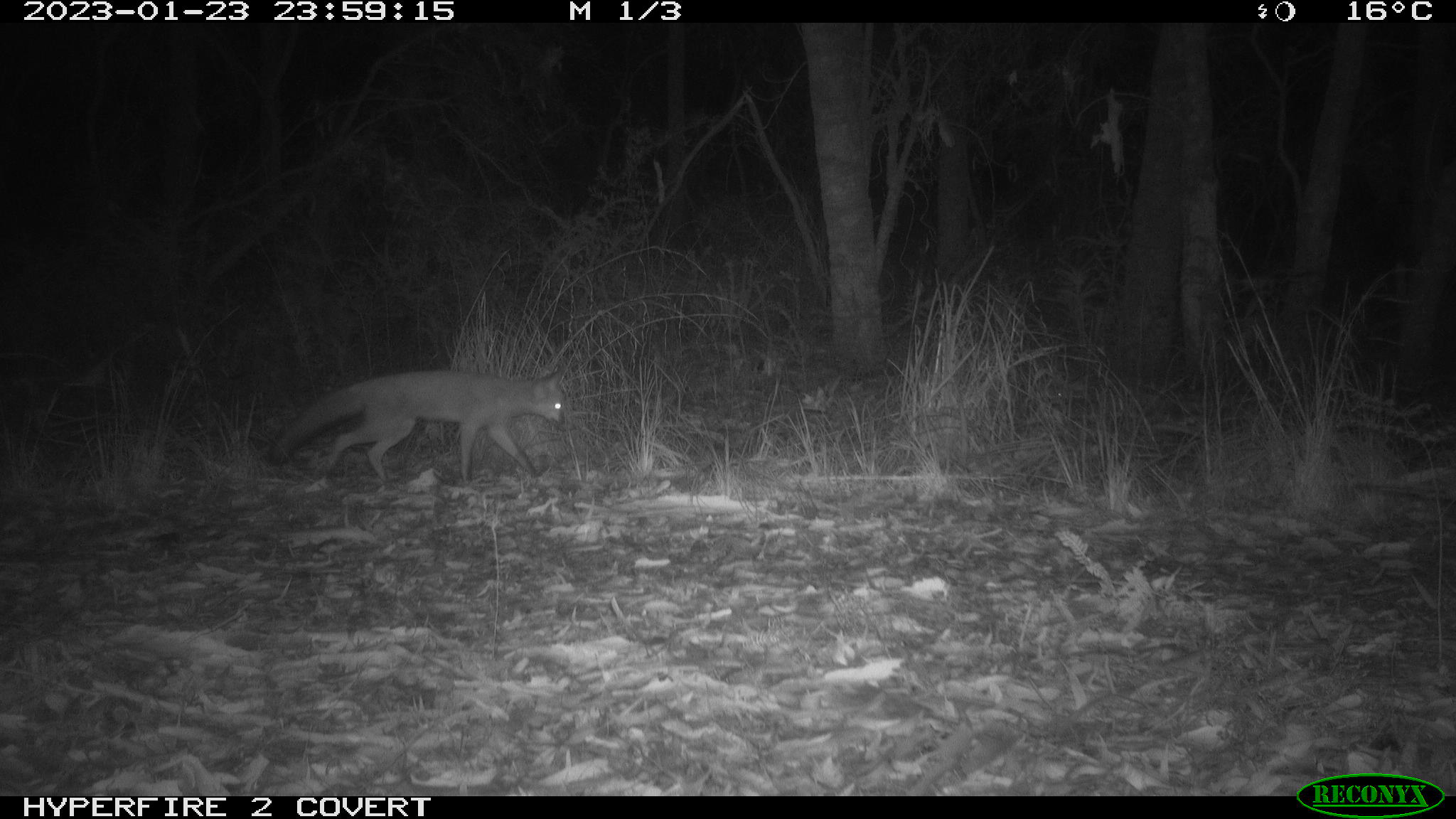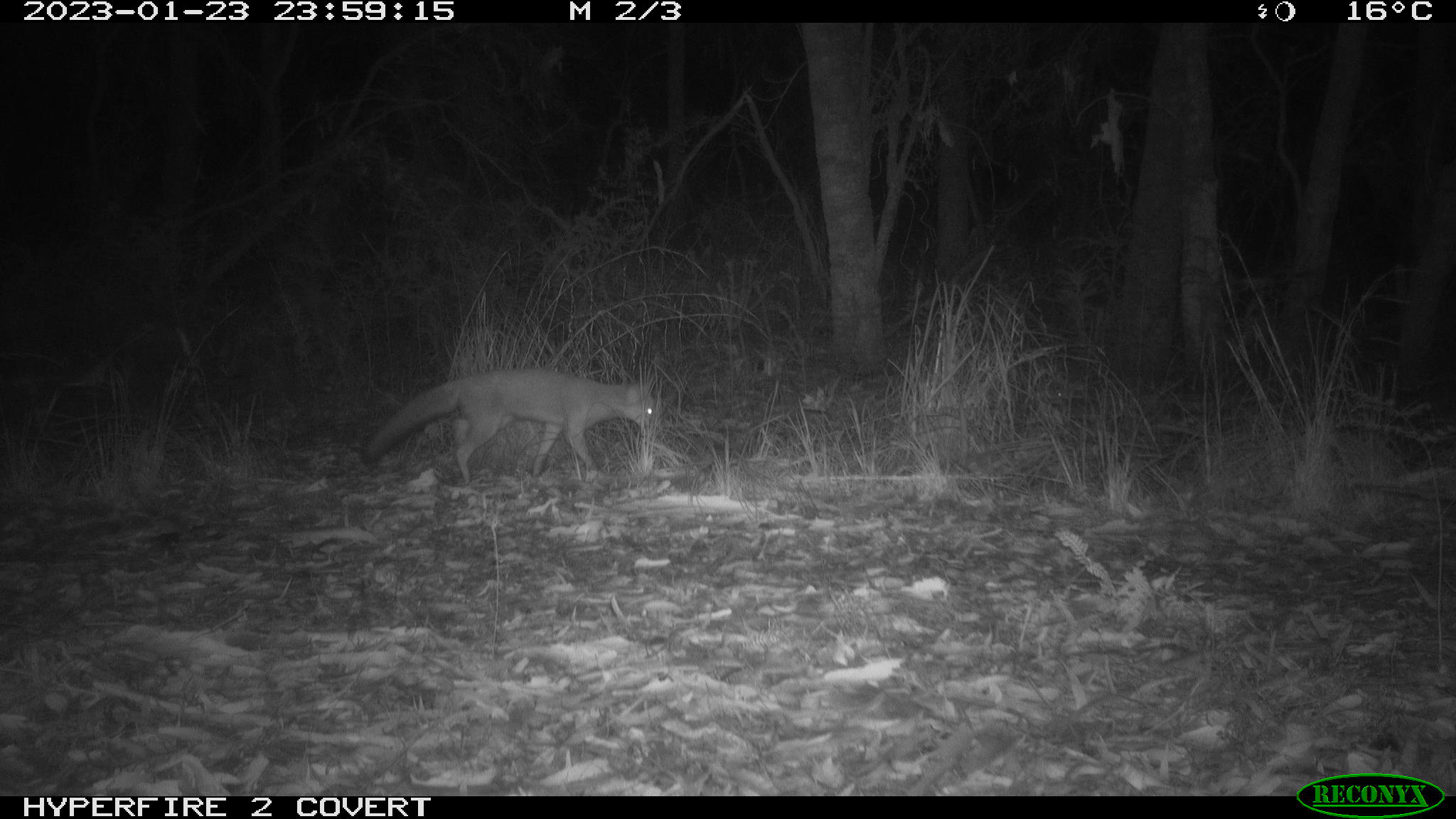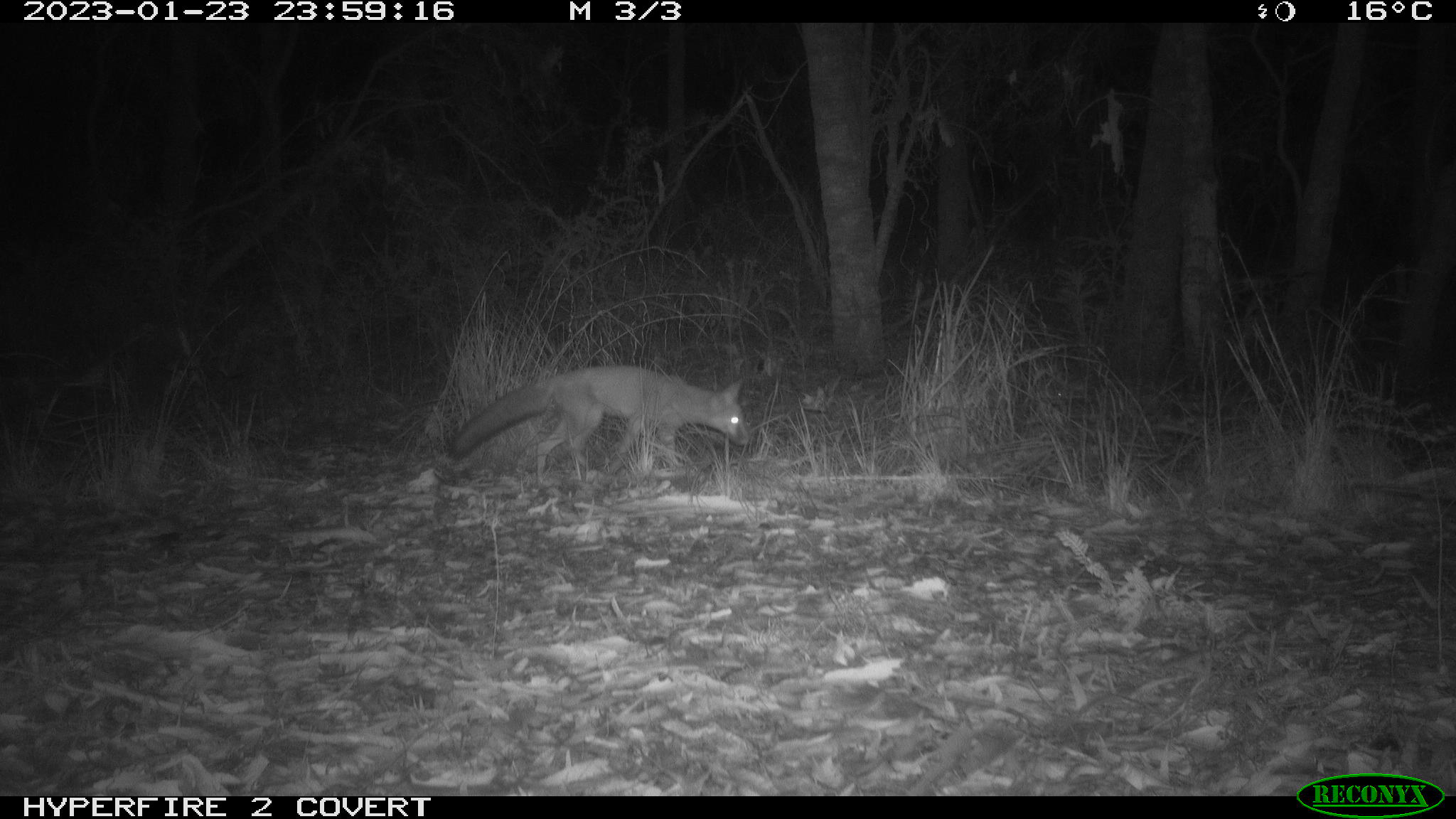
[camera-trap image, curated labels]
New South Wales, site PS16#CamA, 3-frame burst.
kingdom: Animalia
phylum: Chordata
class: Mammalia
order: Carnivora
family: Canidae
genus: Vulpes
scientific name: Vulpes vulpes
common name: red fox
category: fox